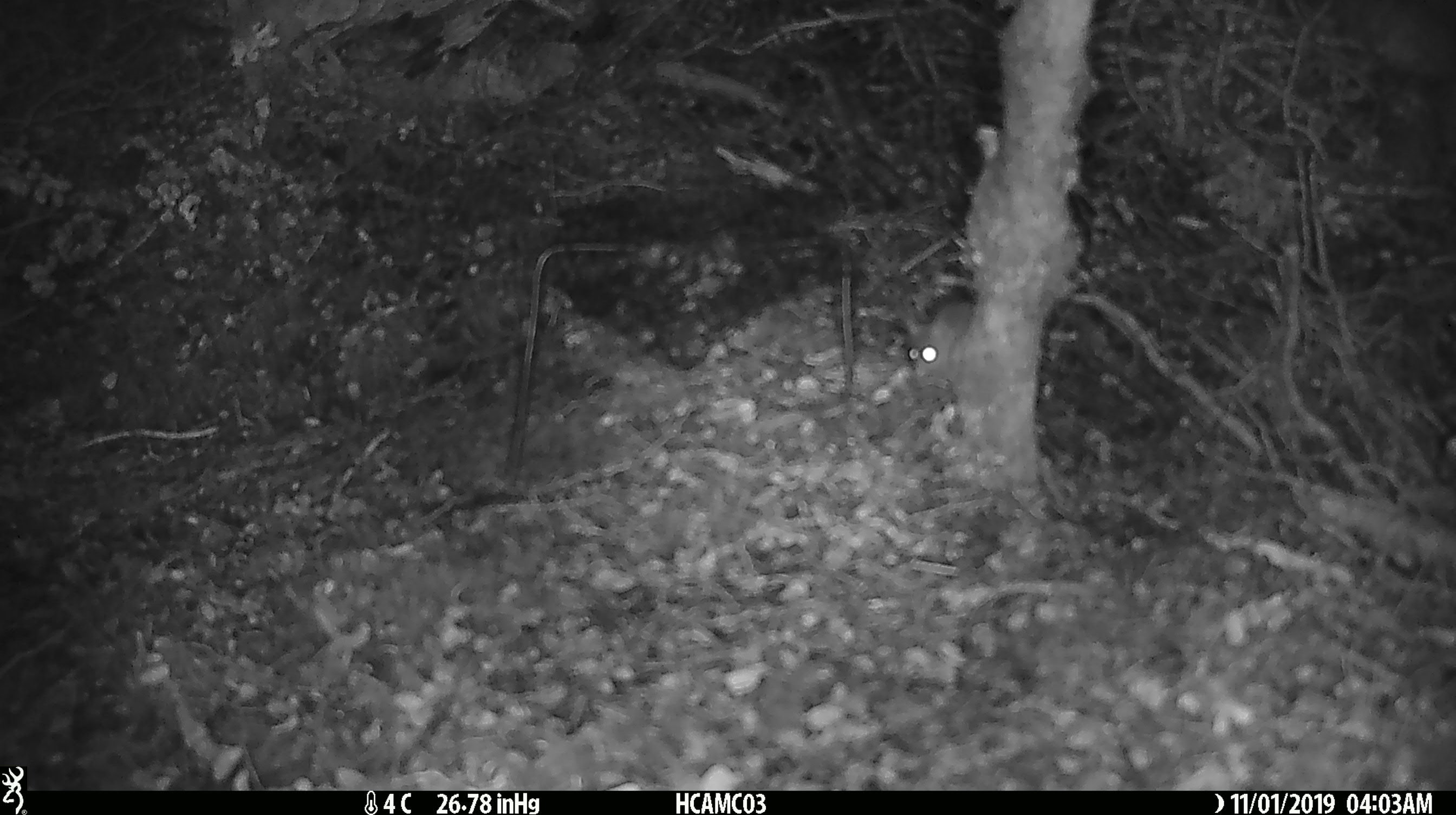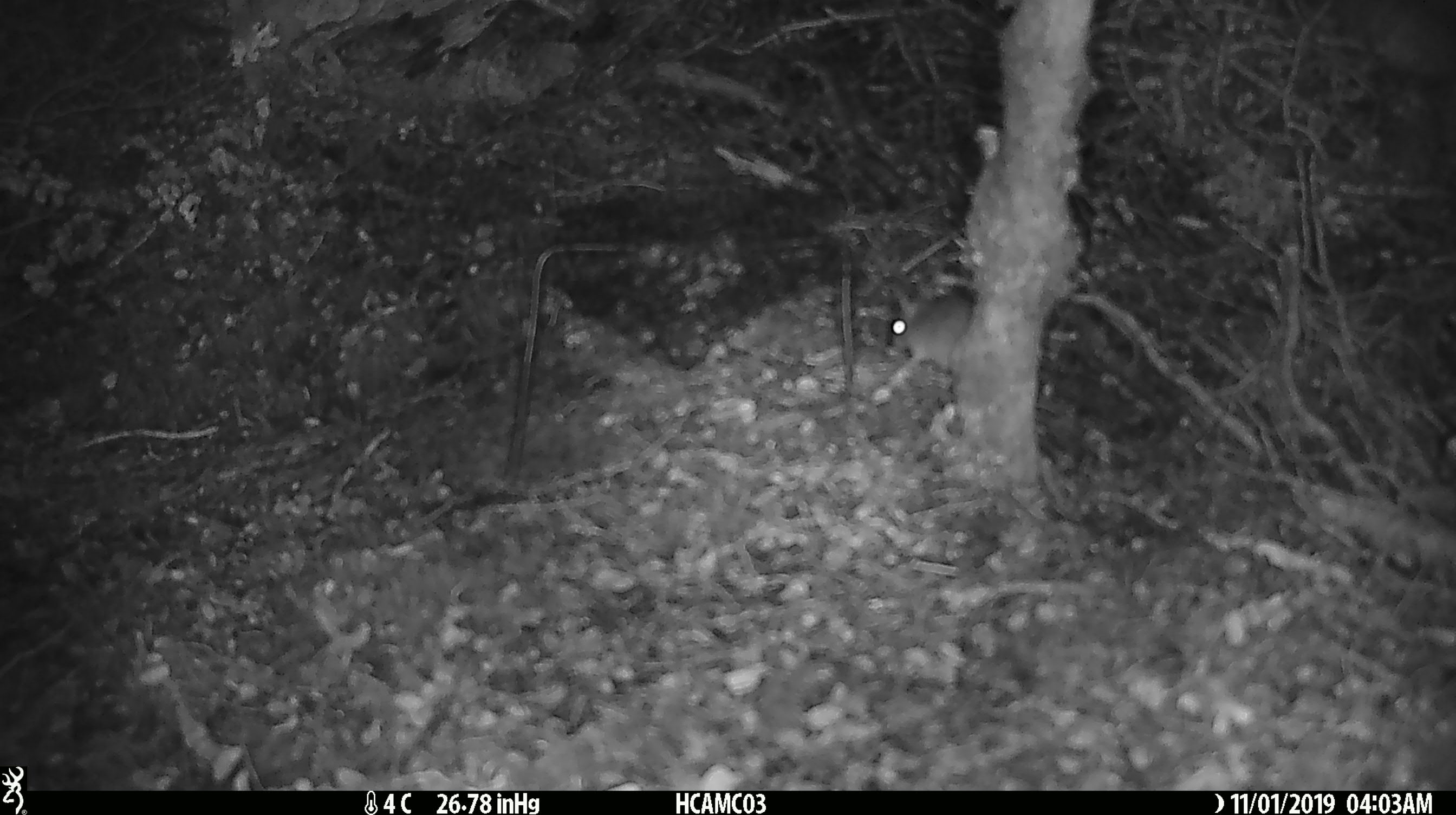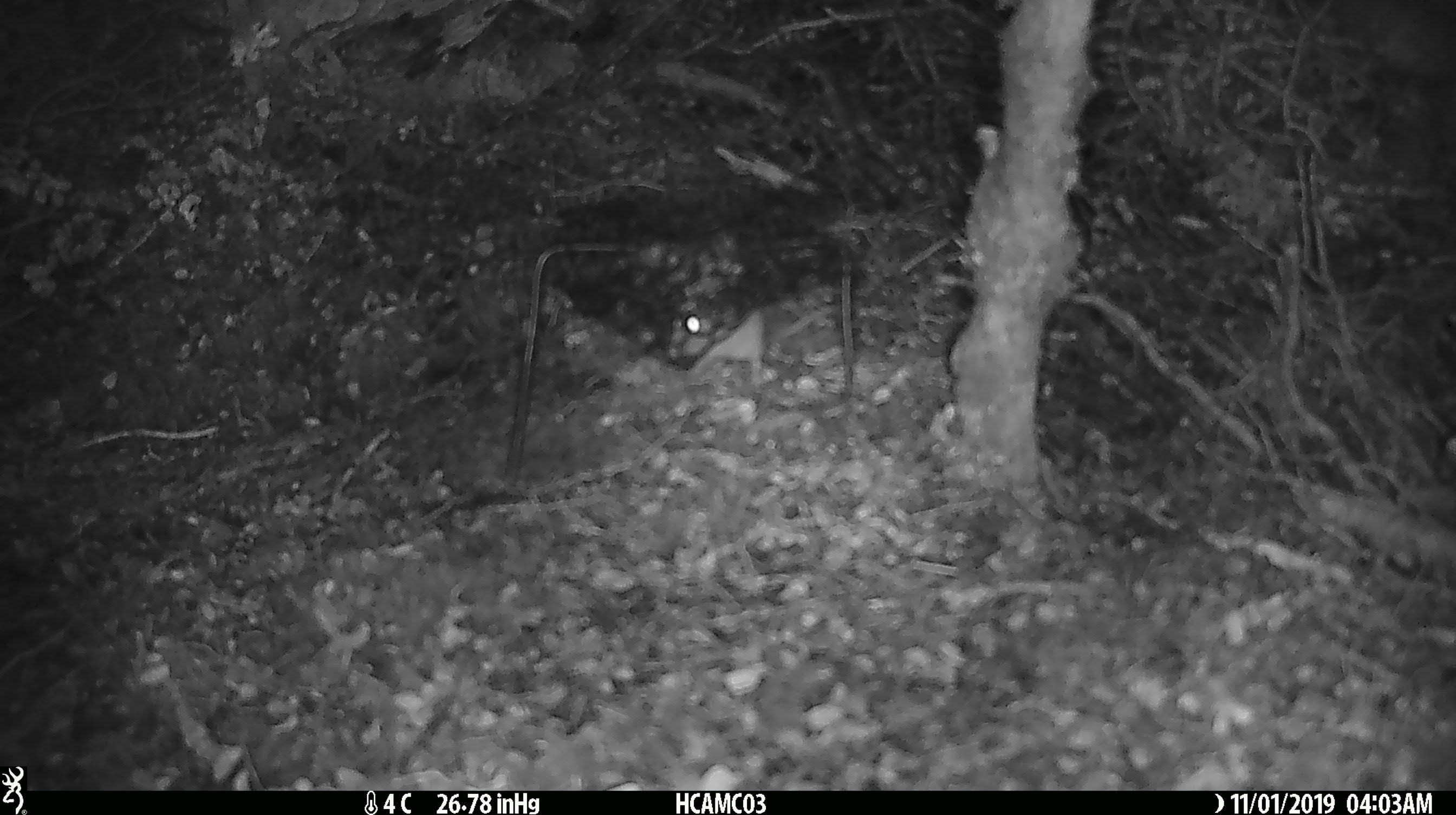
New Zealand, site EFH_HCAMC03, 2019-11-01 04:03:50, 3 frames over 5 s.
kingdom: Animalia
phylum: Chordata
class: Mammalia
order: Rodentia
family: Muridae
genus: Mus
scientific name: Mus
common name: mouse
Mouse (Mus).